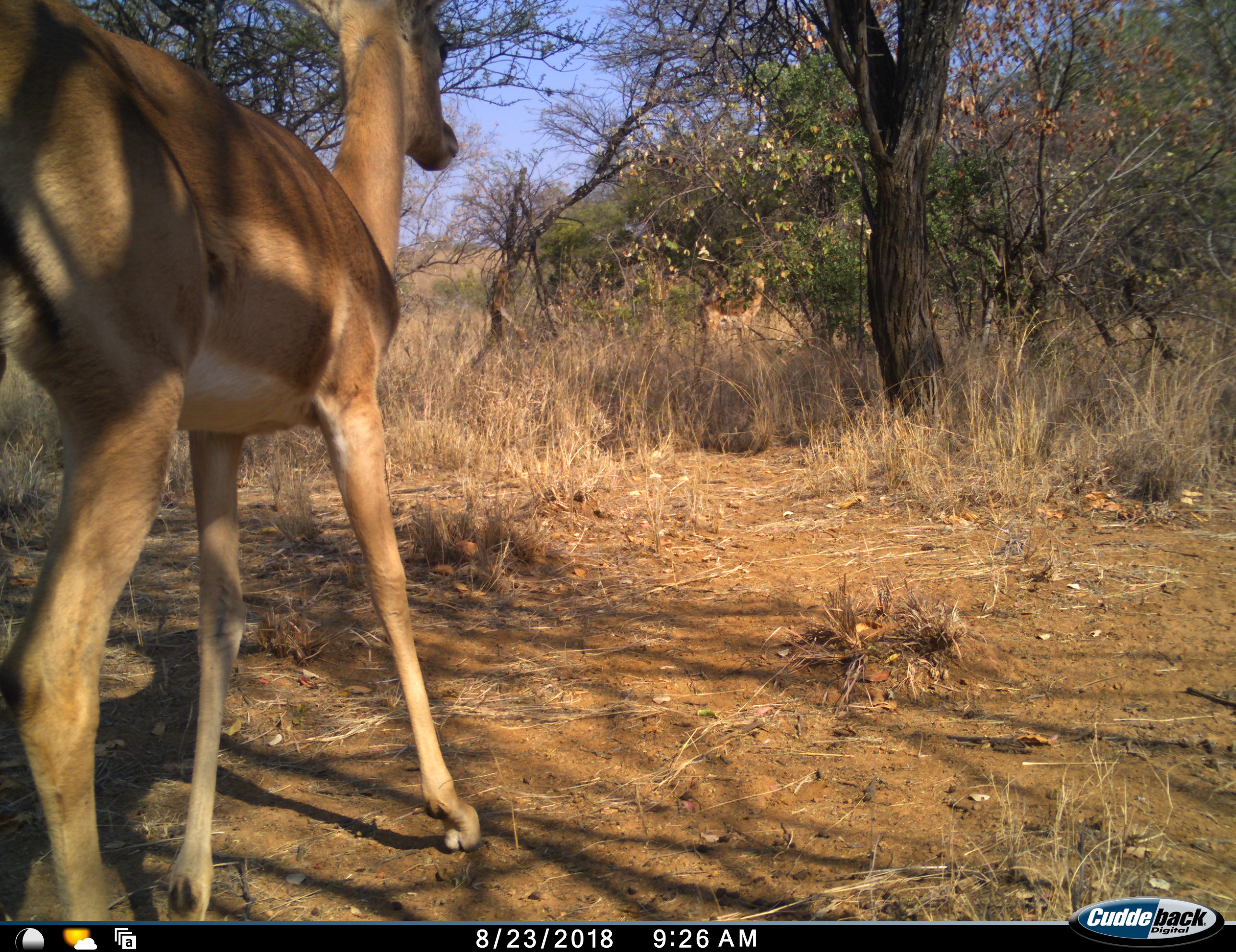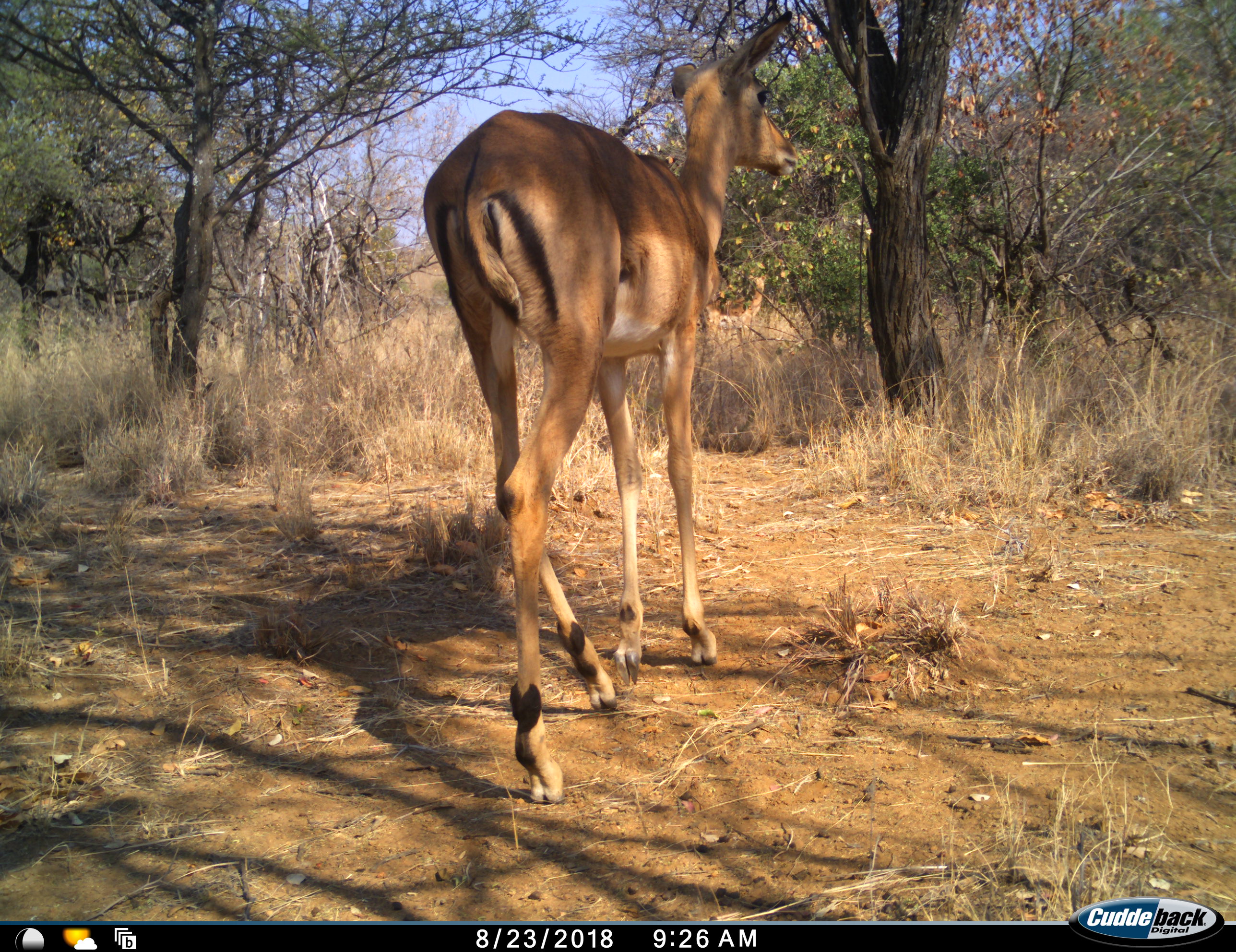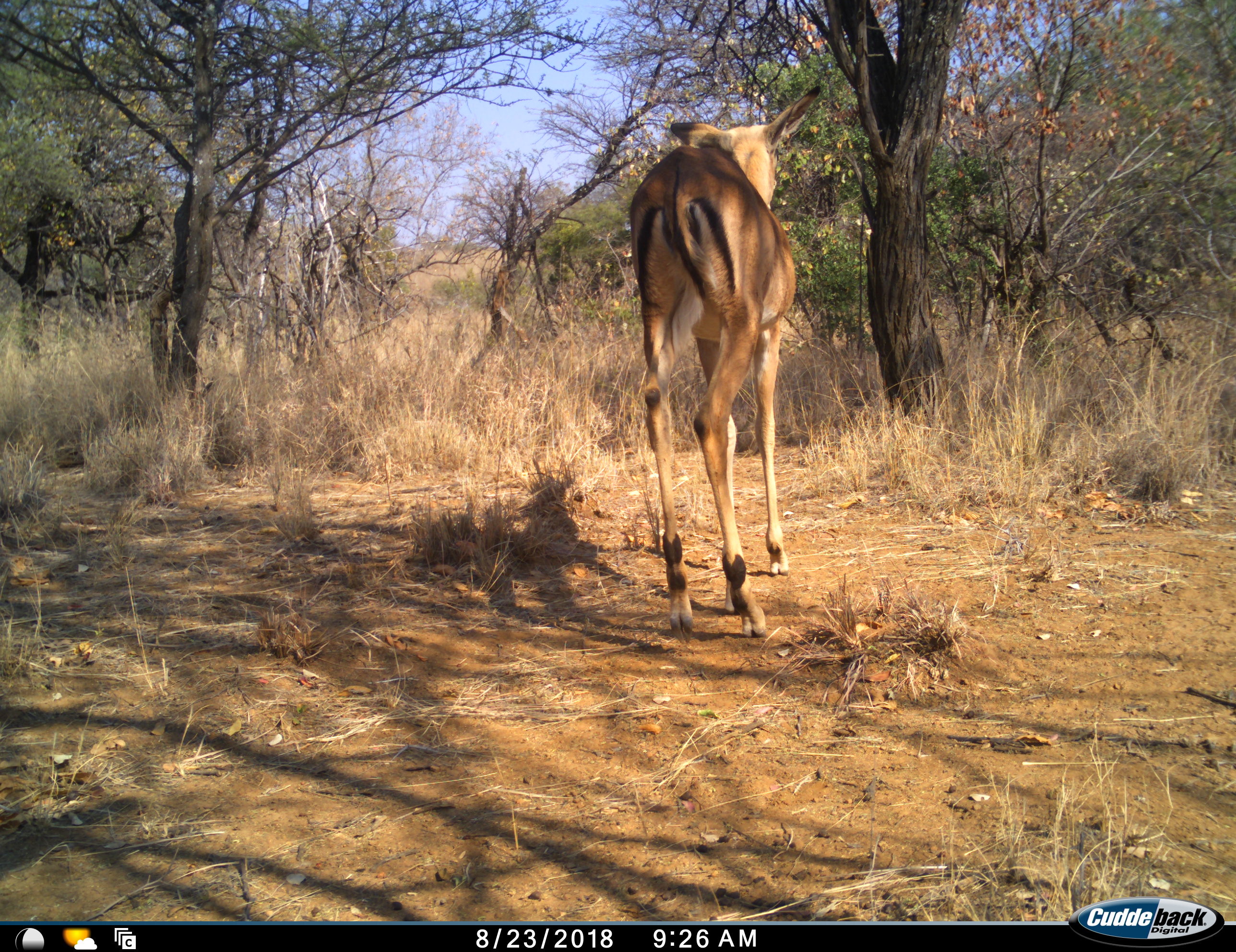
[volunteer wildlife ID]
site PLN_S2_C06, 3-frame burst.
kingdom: Animalia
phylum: Chordata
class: Mammalia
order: Artiodactyla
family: Bovidae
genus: Aepyceros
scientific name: Aepyceros melampus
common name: impala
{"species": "impala (Aepyceros melampus)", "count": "1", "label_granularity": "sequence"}